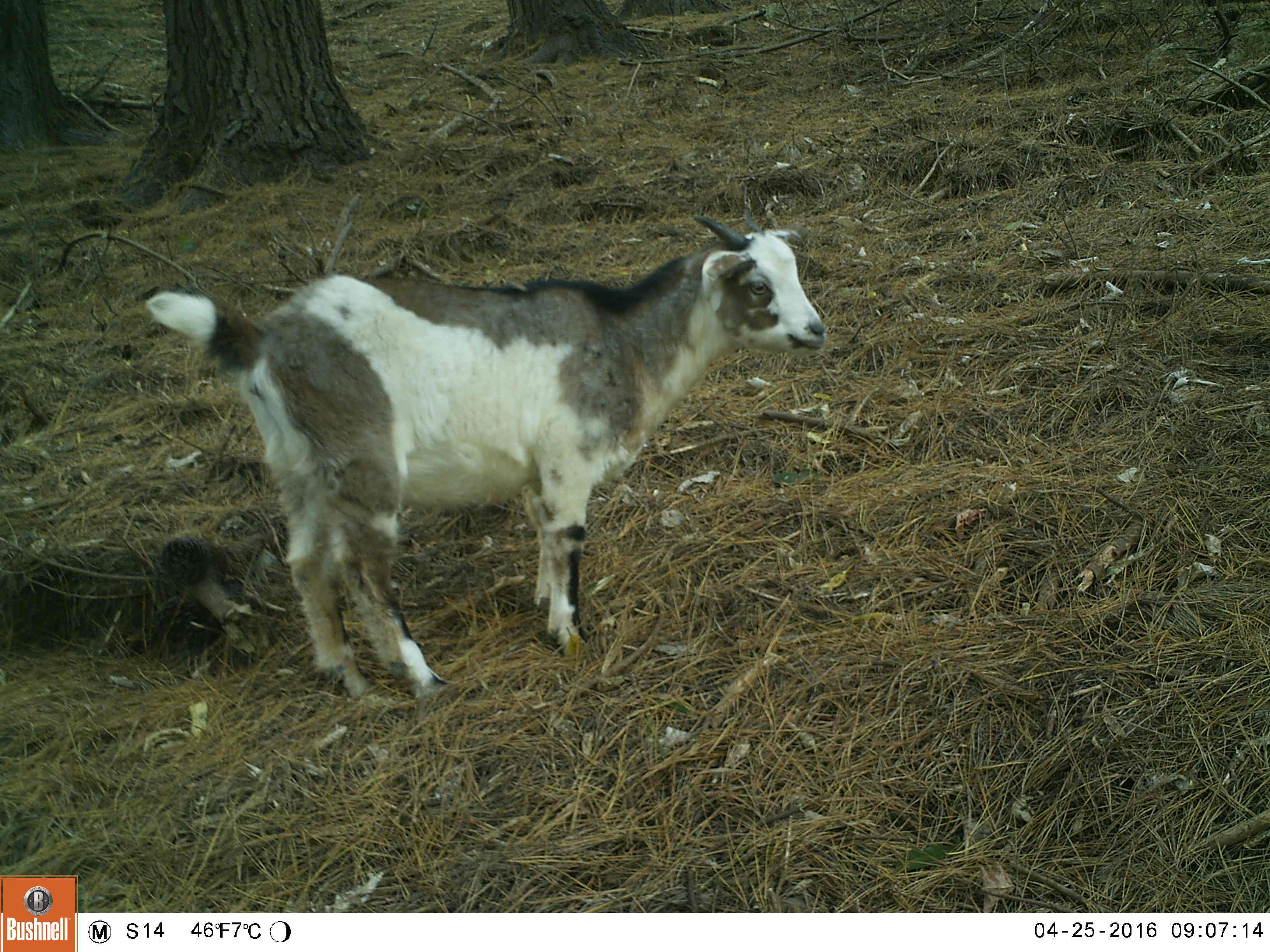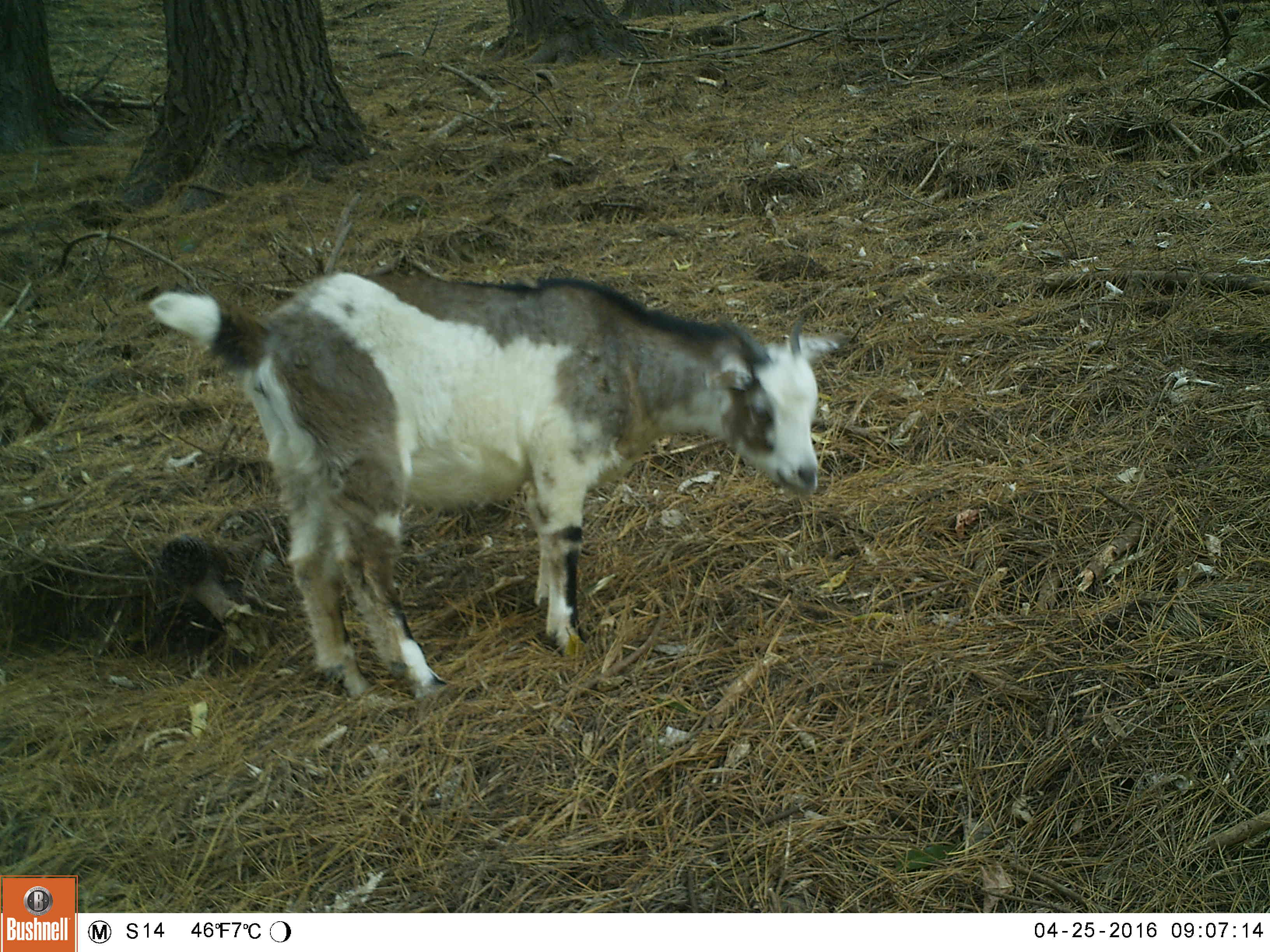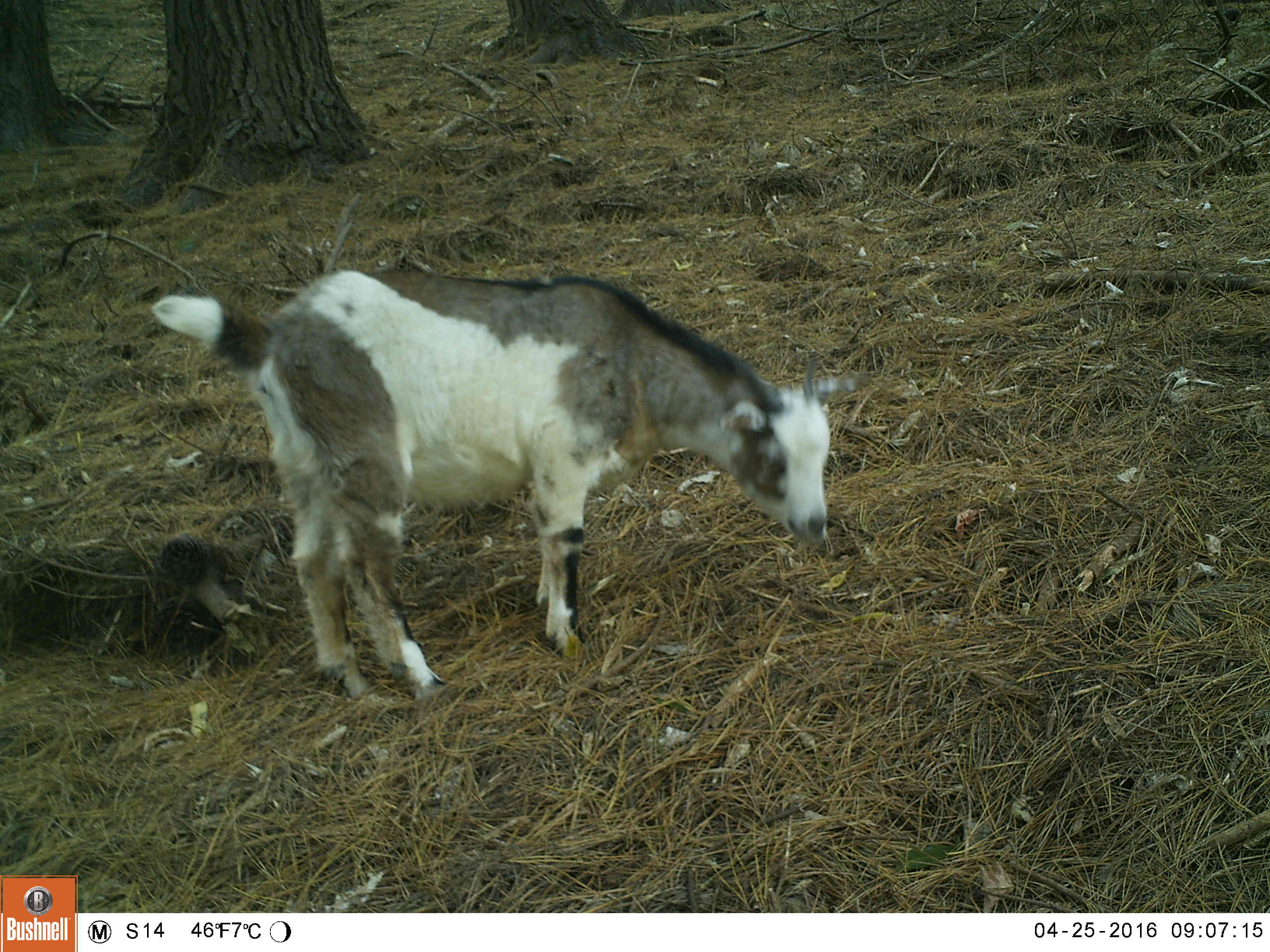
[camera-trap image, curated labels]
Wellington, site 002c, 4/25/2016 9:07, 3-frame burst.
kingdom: Animalia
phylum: Chordata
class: Mammalia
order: Artiodactyla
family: Bovidae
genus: Capra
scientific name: Capra hircus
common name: goat